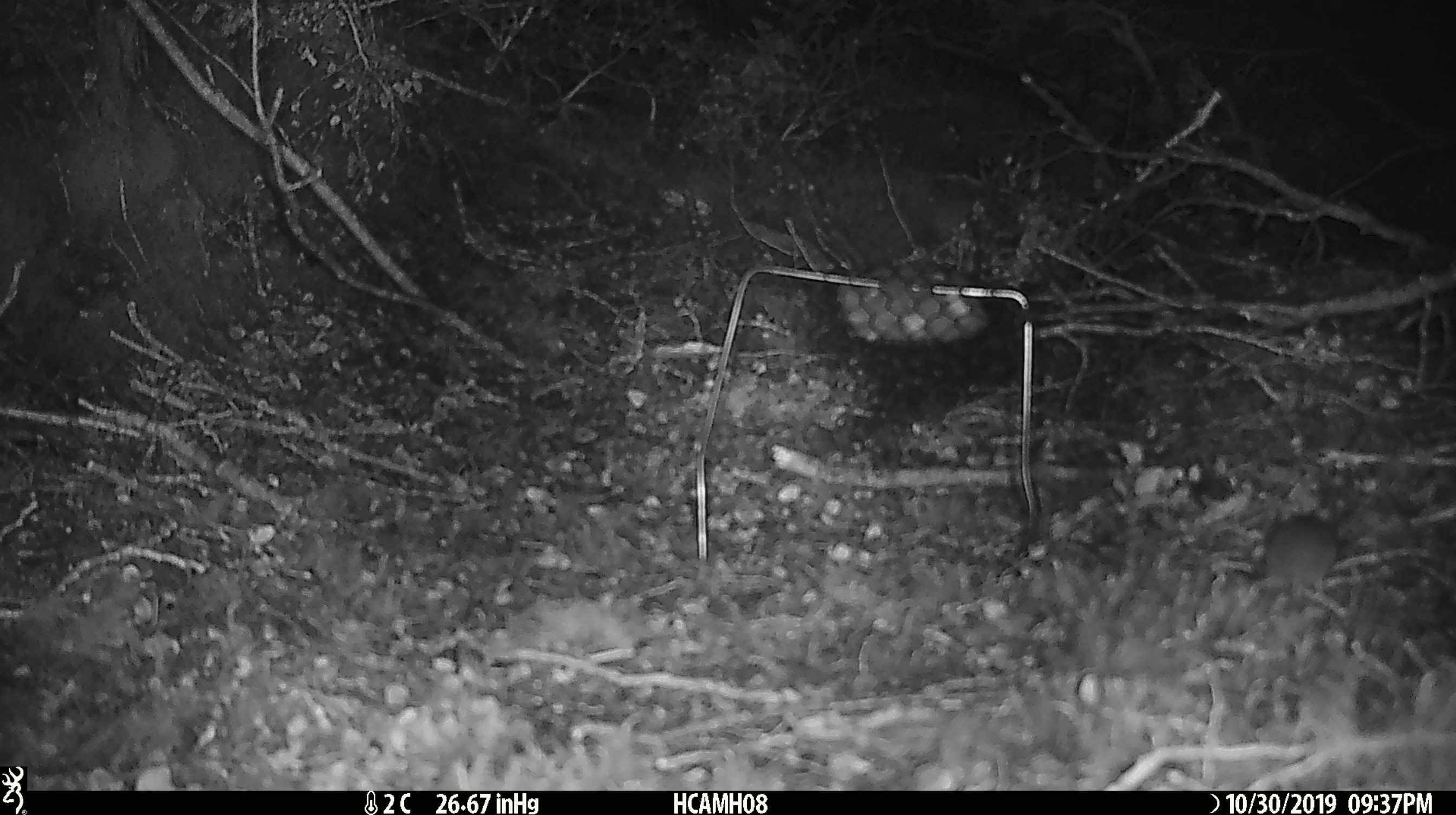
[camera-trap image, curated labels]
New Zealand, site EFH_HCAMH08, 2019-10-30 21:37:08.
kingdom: Animalia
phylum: Chordata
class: Mammalia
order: Rodentia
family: Muridae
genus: Mus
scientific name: Mus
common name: mouse